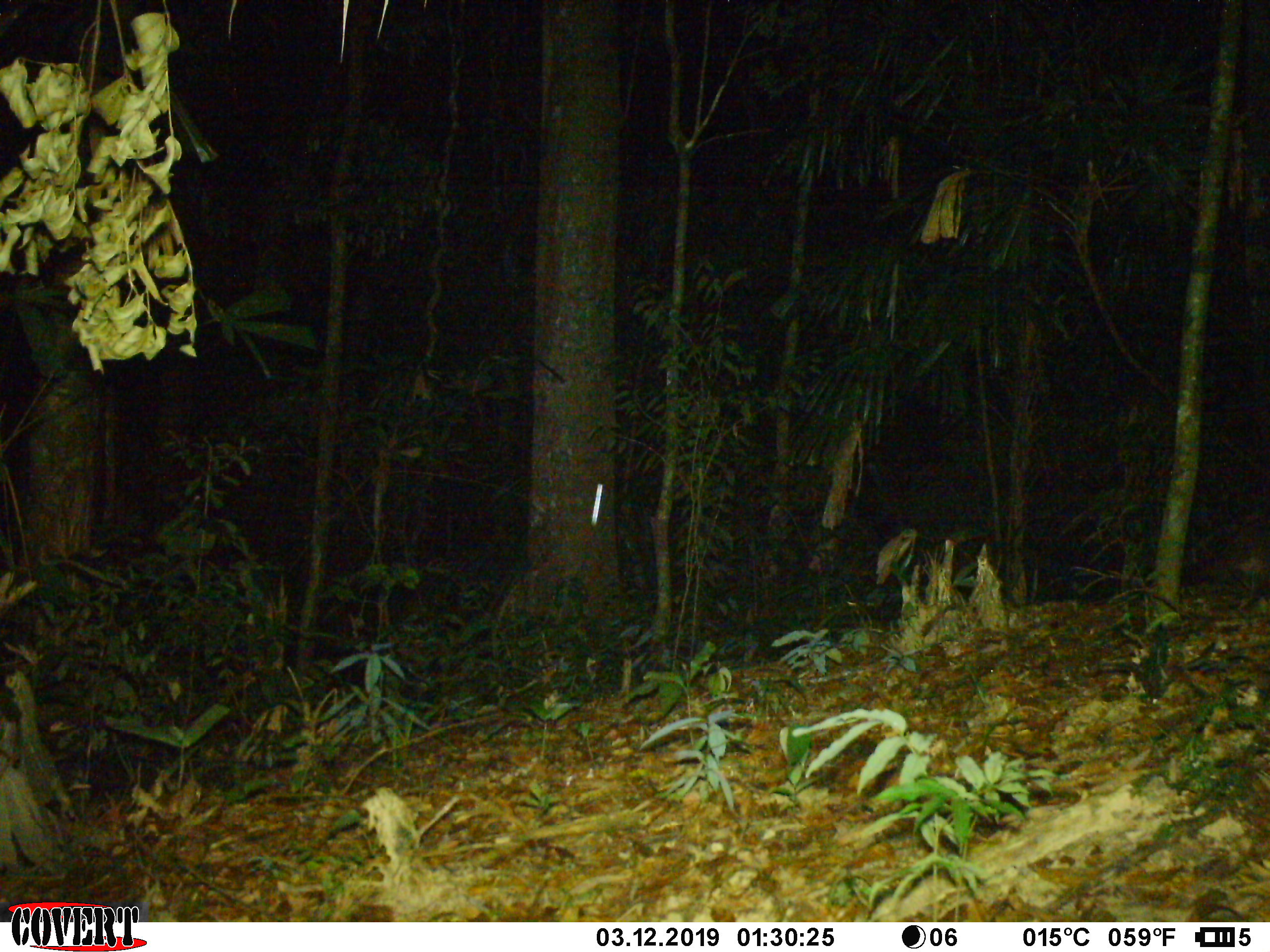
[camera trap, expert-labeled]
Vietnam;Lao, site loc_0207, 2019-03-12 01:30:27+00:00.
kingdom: Animalia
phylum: Chordata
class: Mammalia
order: Carnivora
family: Viverridae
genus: Paguma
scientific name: Paguma larvata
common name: masked palm civet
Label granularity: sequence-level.